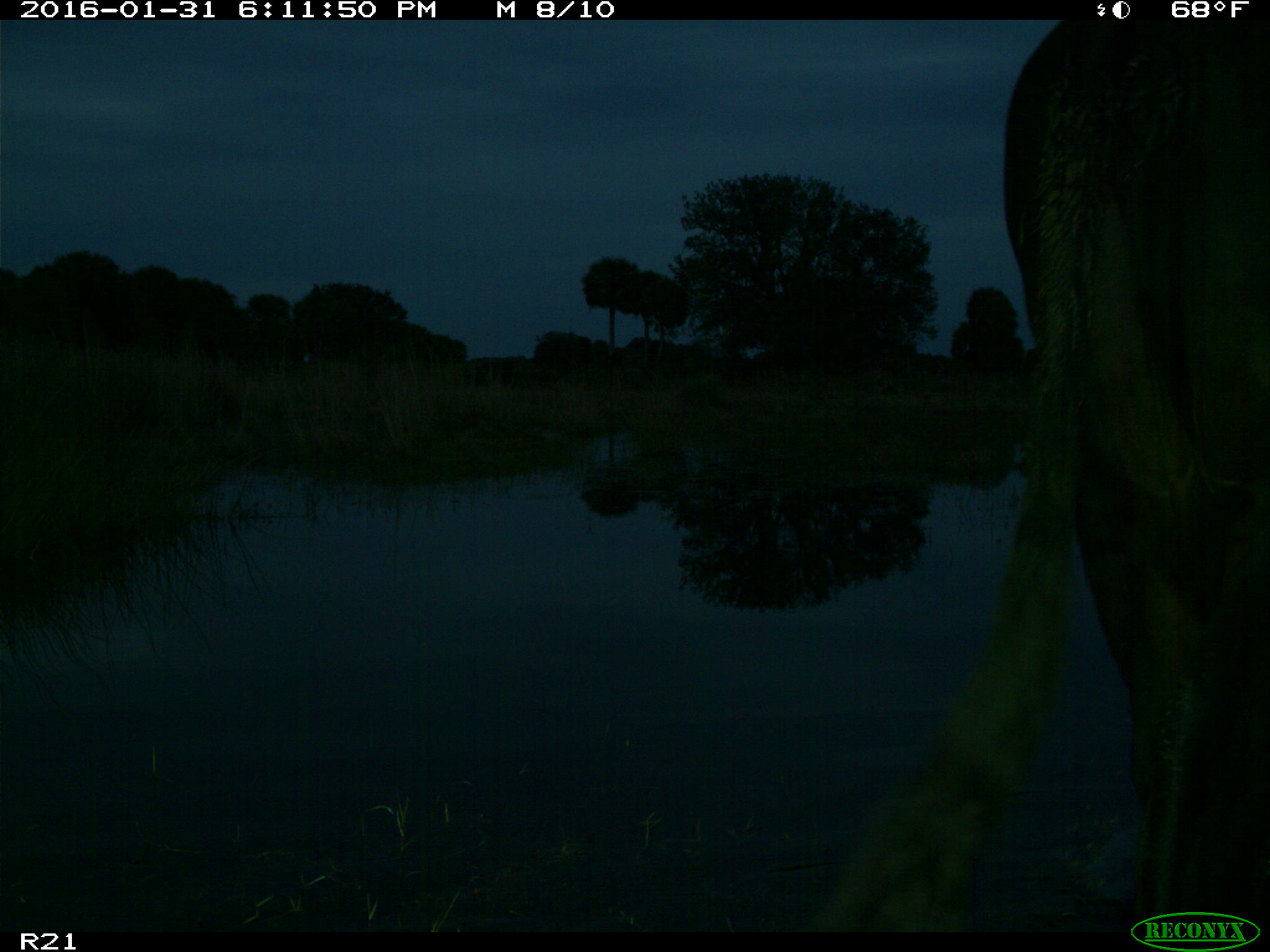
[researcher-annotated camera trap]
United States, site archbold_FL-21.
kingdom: Animalia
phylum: Chordata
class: Mammalia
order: Artiodactyla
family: Bovidae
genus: Bos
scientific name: Bos taurus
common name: domestic cow